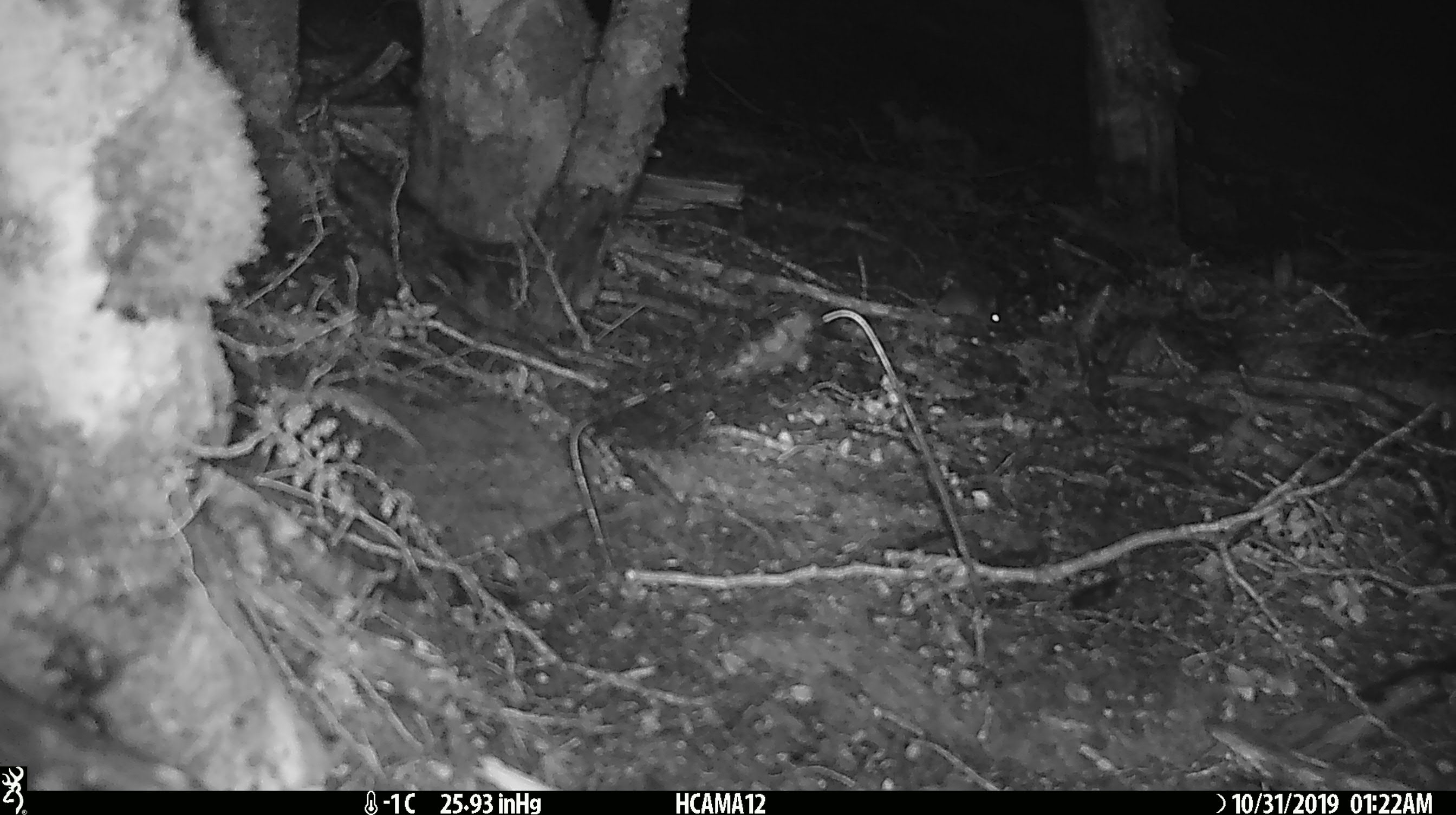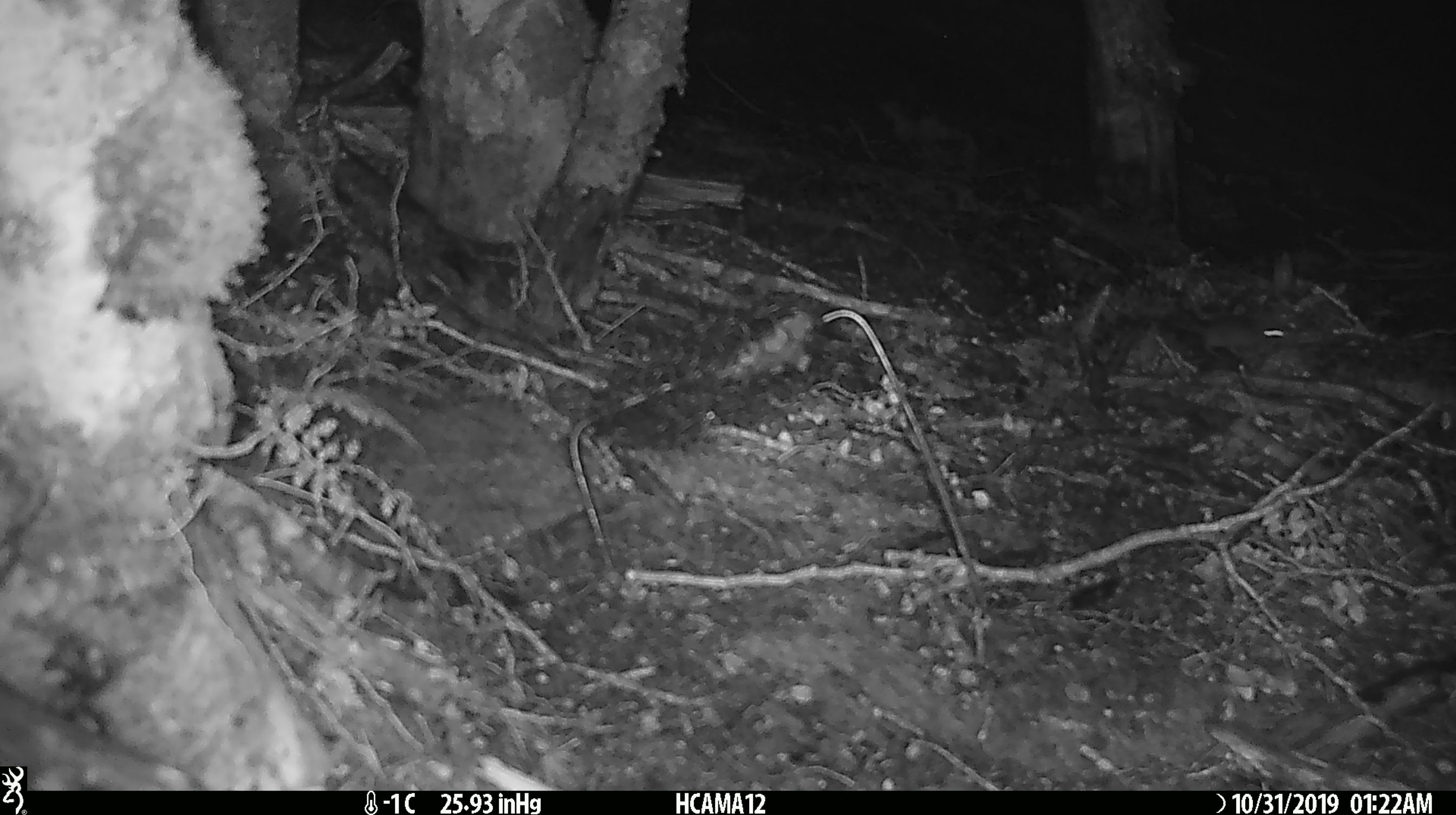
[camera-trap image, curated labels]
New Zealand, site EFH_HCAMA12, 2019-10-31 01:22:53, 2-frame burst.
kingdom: Animalia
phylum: Chordata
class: Mammalia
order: Rodentia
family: Muridae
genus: Mus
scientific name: Mus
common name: mouse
Mouse (Mus).